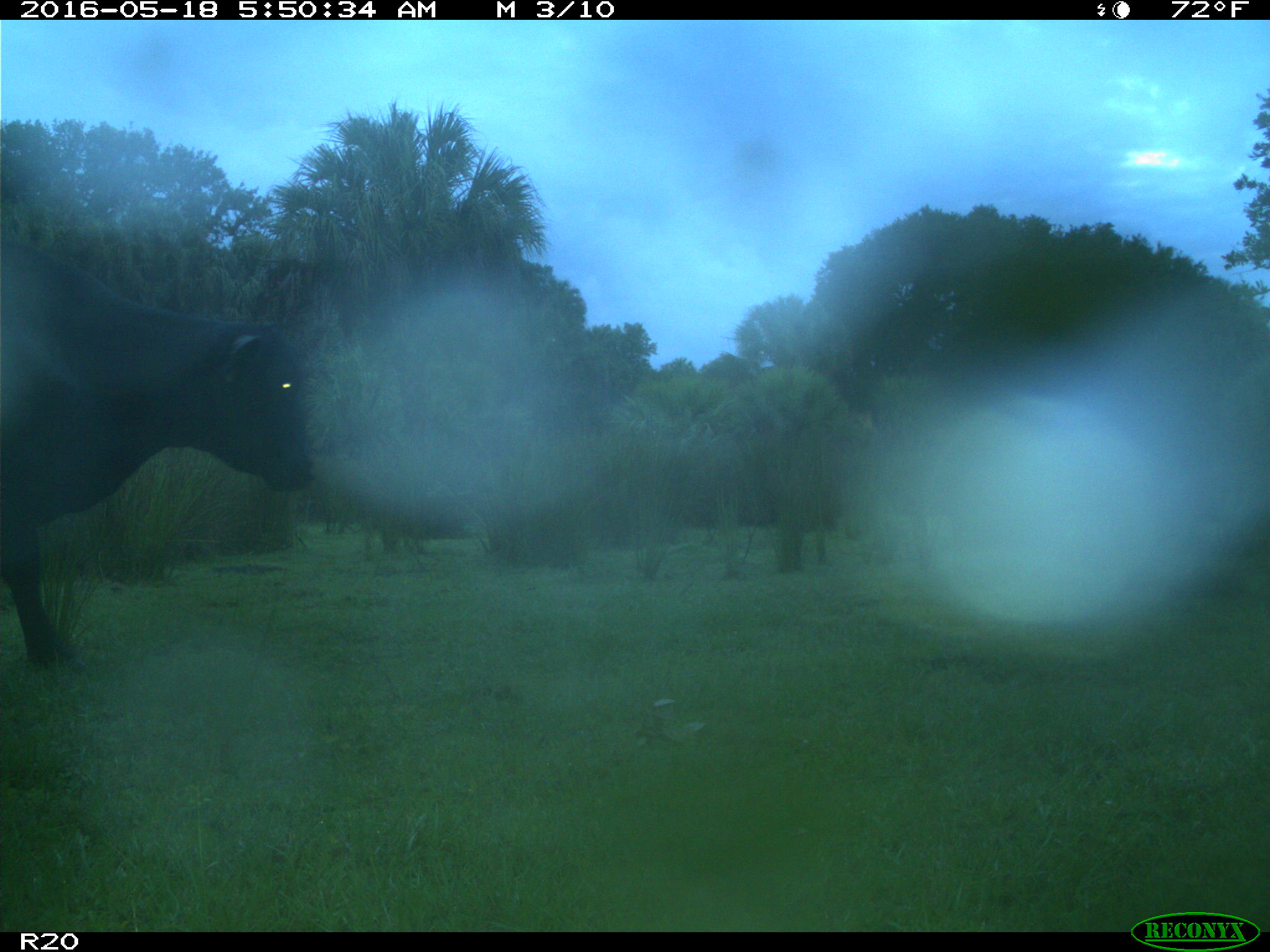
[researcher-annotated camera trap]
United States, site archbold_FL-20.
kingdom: Animalia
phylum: Chordata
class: Mammalia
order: Artiodactyla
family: Bovidae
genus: Bos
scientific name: Bos taurus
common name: domestic cow